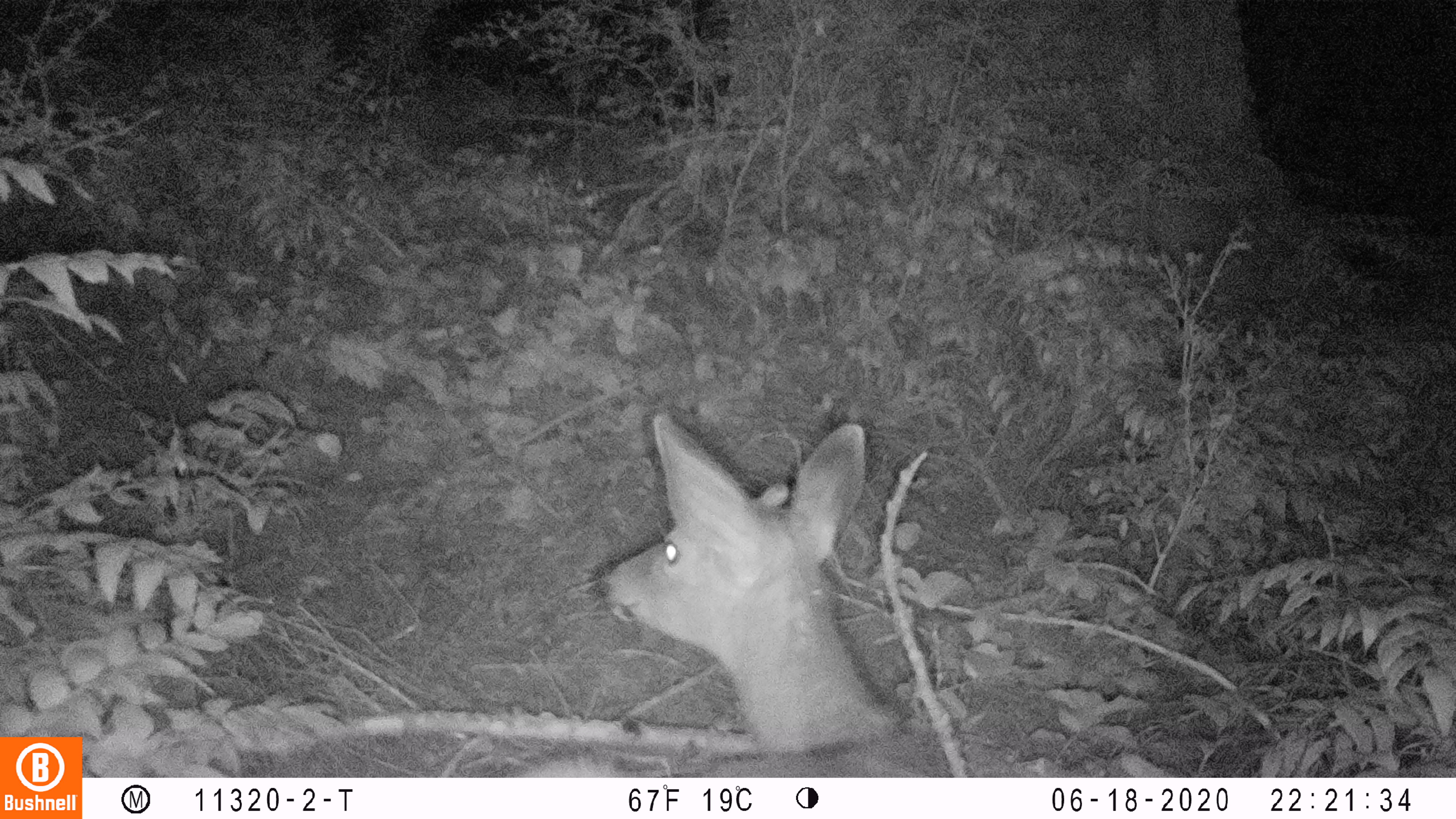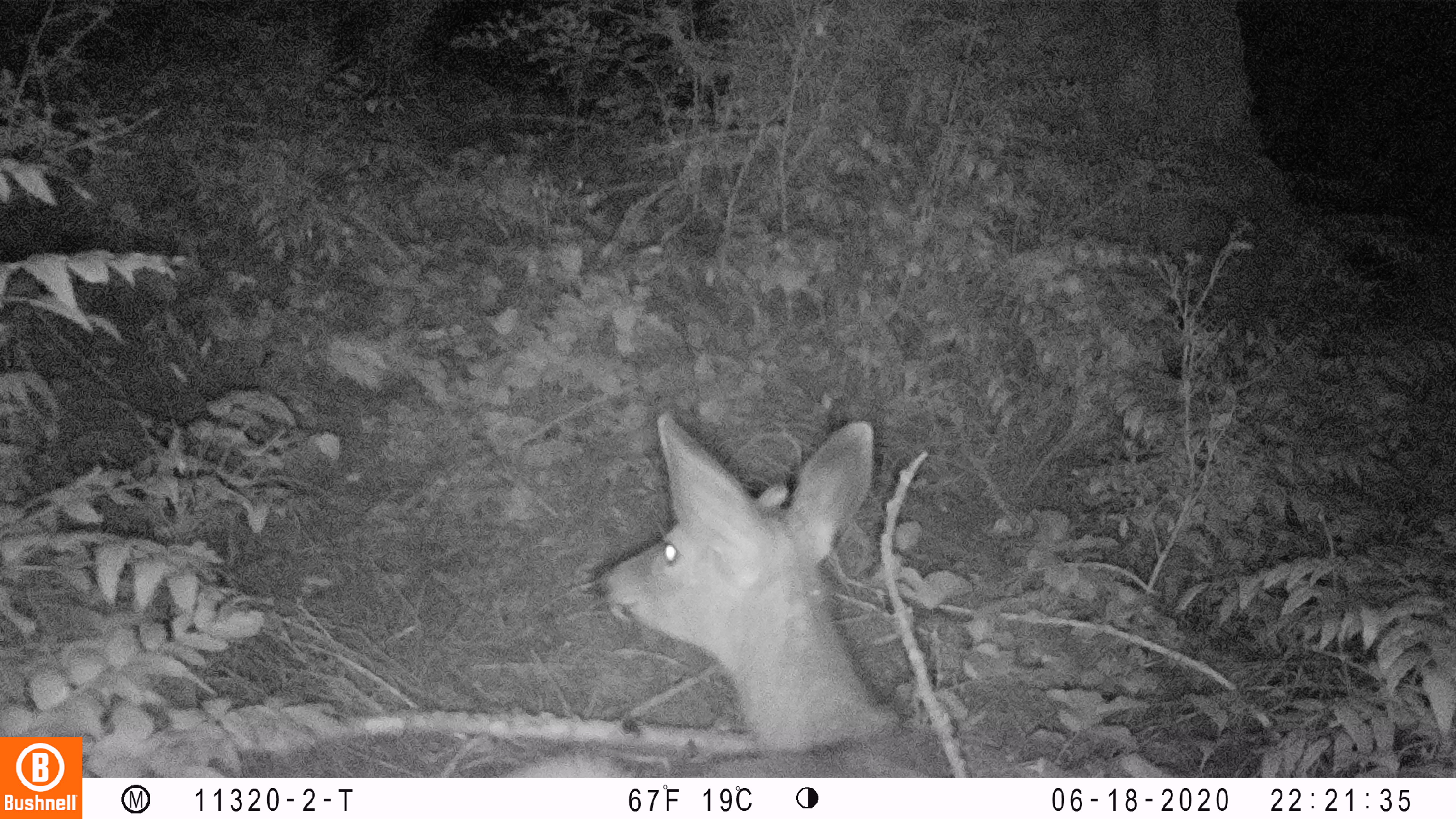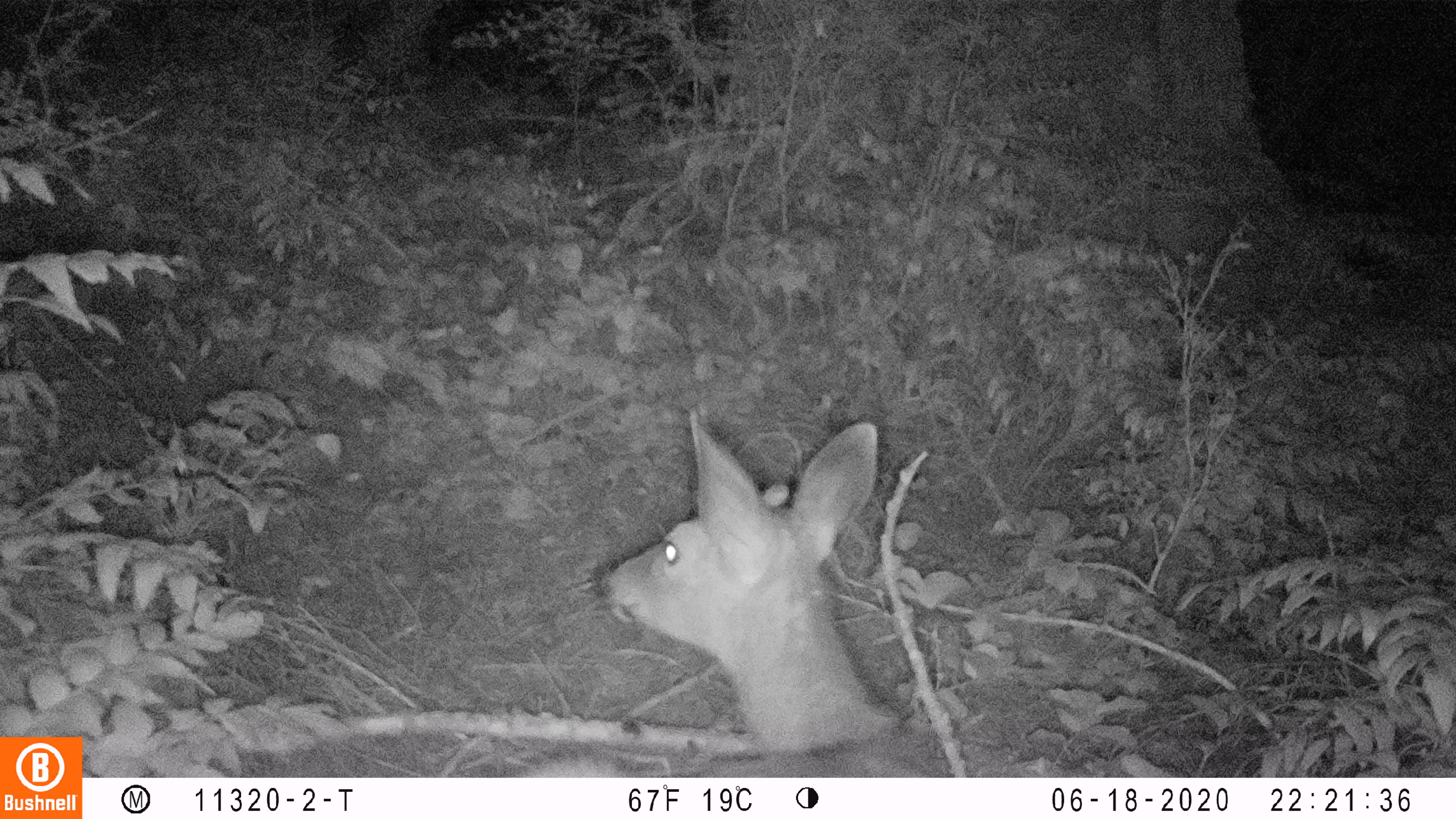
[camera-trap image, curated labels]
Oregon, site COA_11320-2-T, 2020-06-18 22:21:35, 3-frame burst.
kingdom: Animalia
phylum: Chordata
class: Mammalia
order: Artiodactyla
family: Cervidae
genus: Odocoileus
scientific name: Odocoileus hemionus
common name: black-tailed deer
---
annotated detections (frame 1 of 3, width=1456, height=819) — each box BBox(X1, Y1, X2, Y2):
black-tailed deer: BBox(510, 404, 935, 772)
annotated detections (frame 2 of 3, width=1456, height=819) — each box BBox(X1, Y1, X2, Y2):
black-tailed deer: BBox(505, 404, 941, 772)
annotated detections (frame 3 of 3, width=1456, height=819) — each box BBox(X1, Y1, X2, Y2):
black-tailed deer: BBox(531, 397, 946, 770)